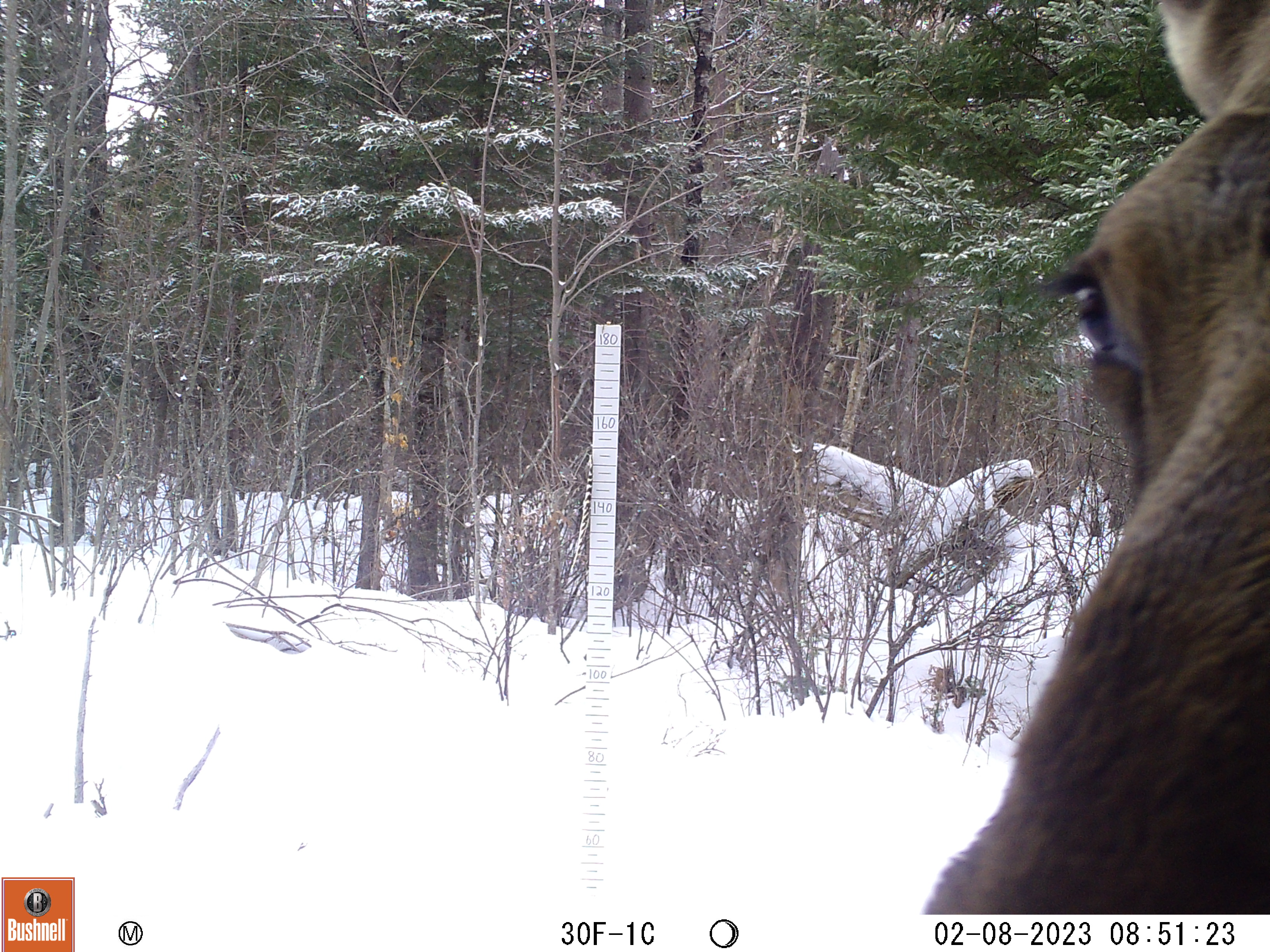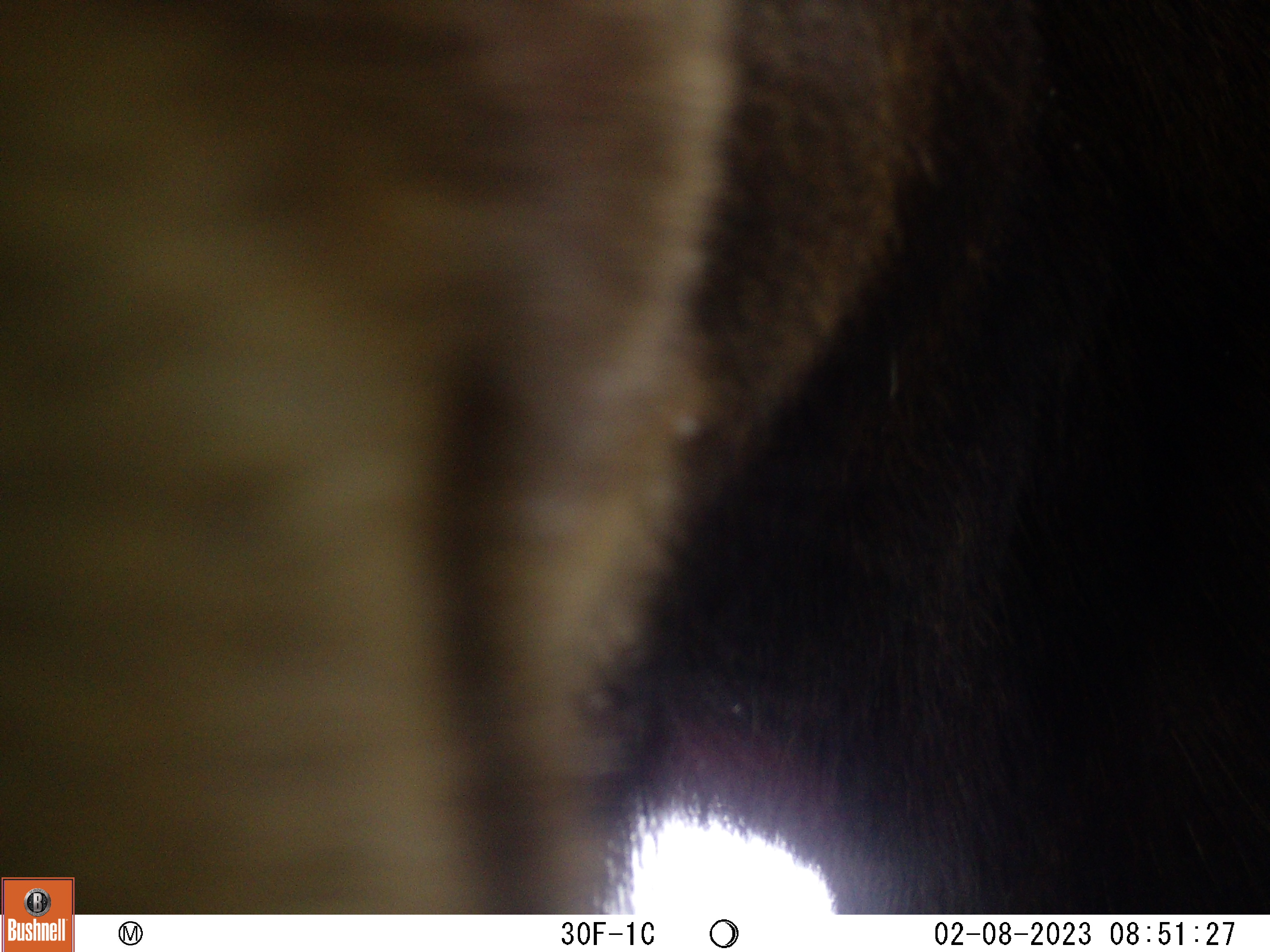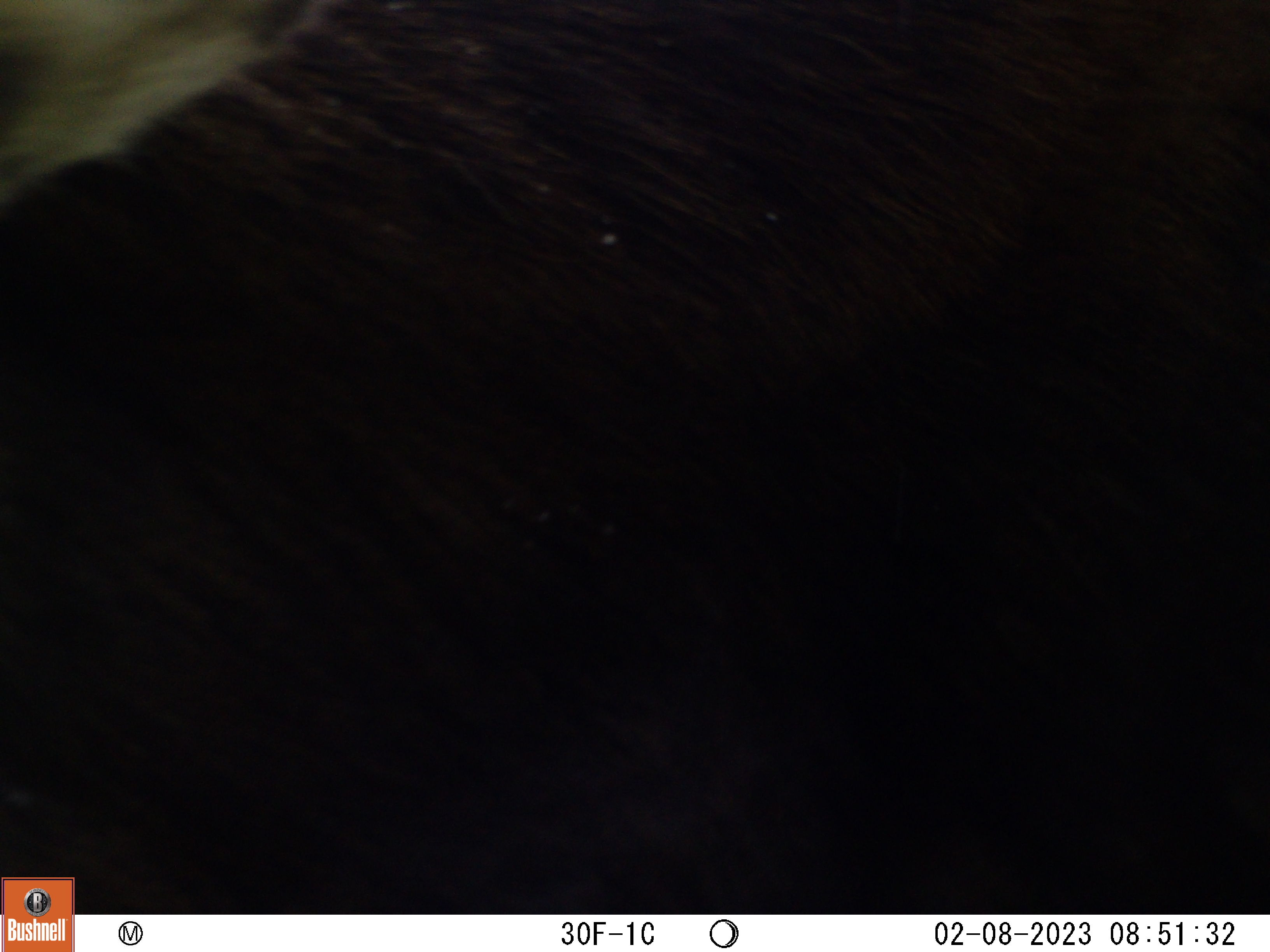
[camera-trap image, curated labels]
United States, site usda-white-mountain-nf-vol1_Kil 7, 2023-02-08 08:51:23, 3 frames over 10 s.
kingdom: Animalia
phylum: Chordata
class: Mammalia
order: Artiodactyla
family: Cervidae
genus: Alces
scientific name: Alces alces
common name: moose